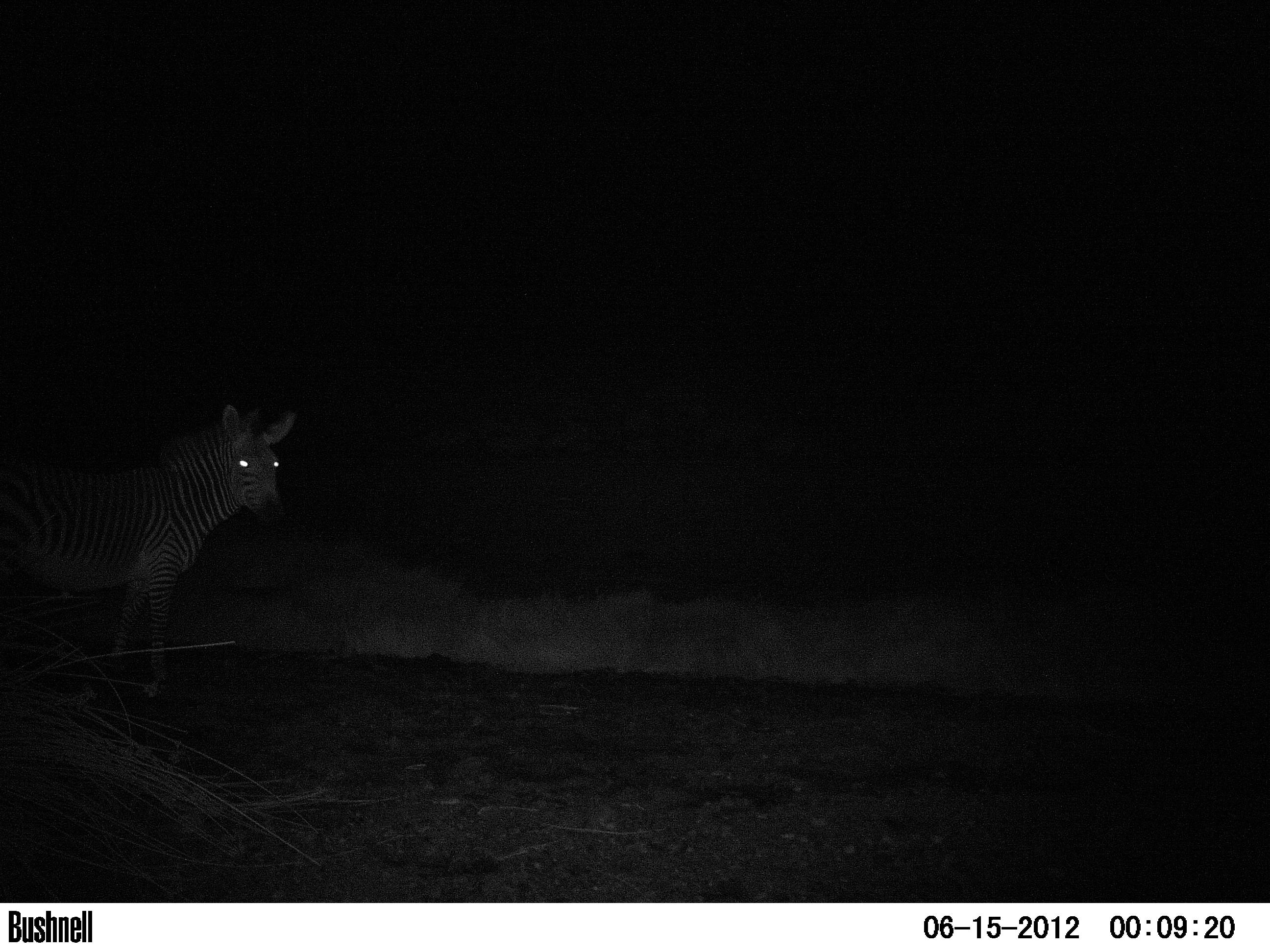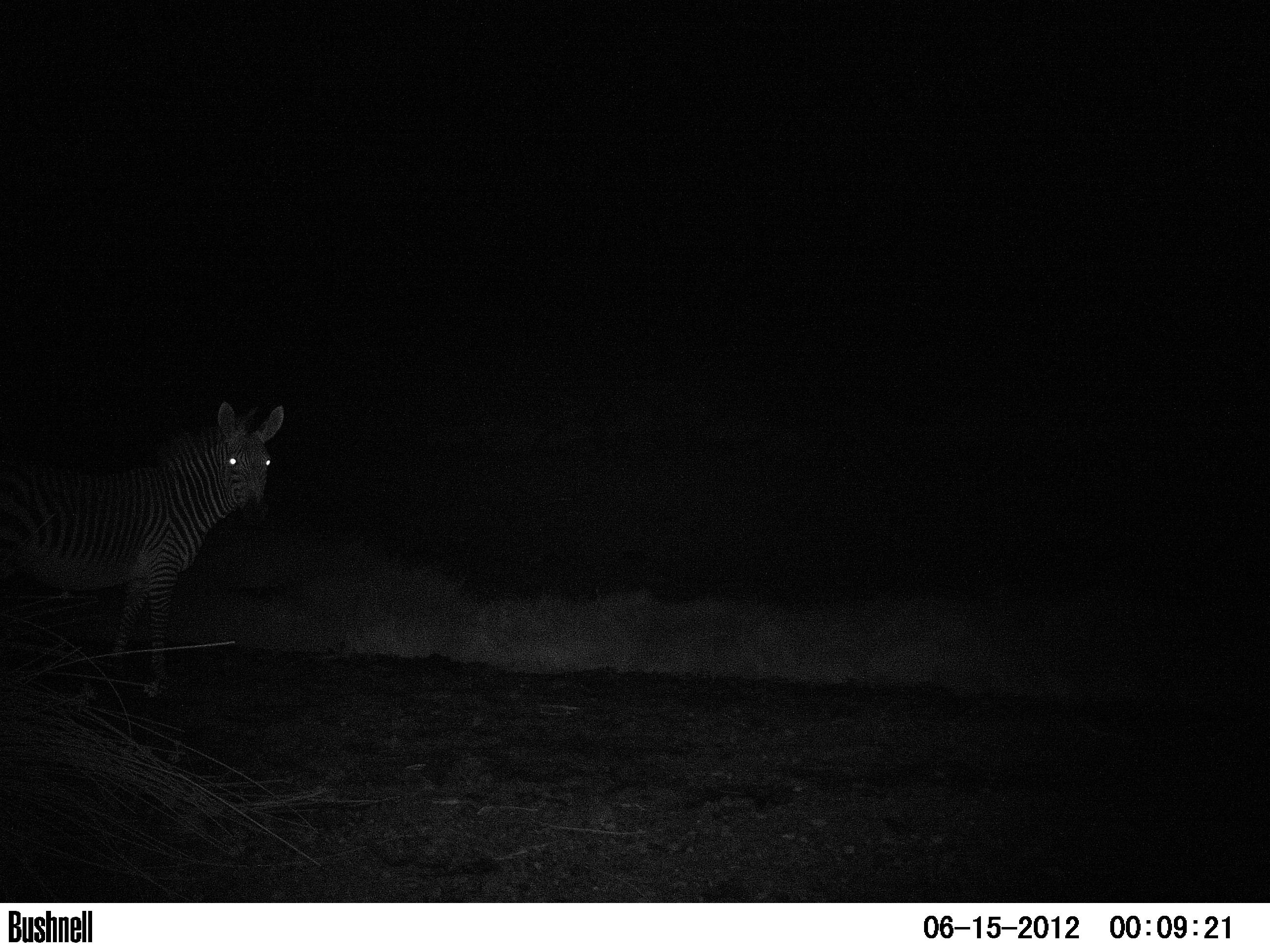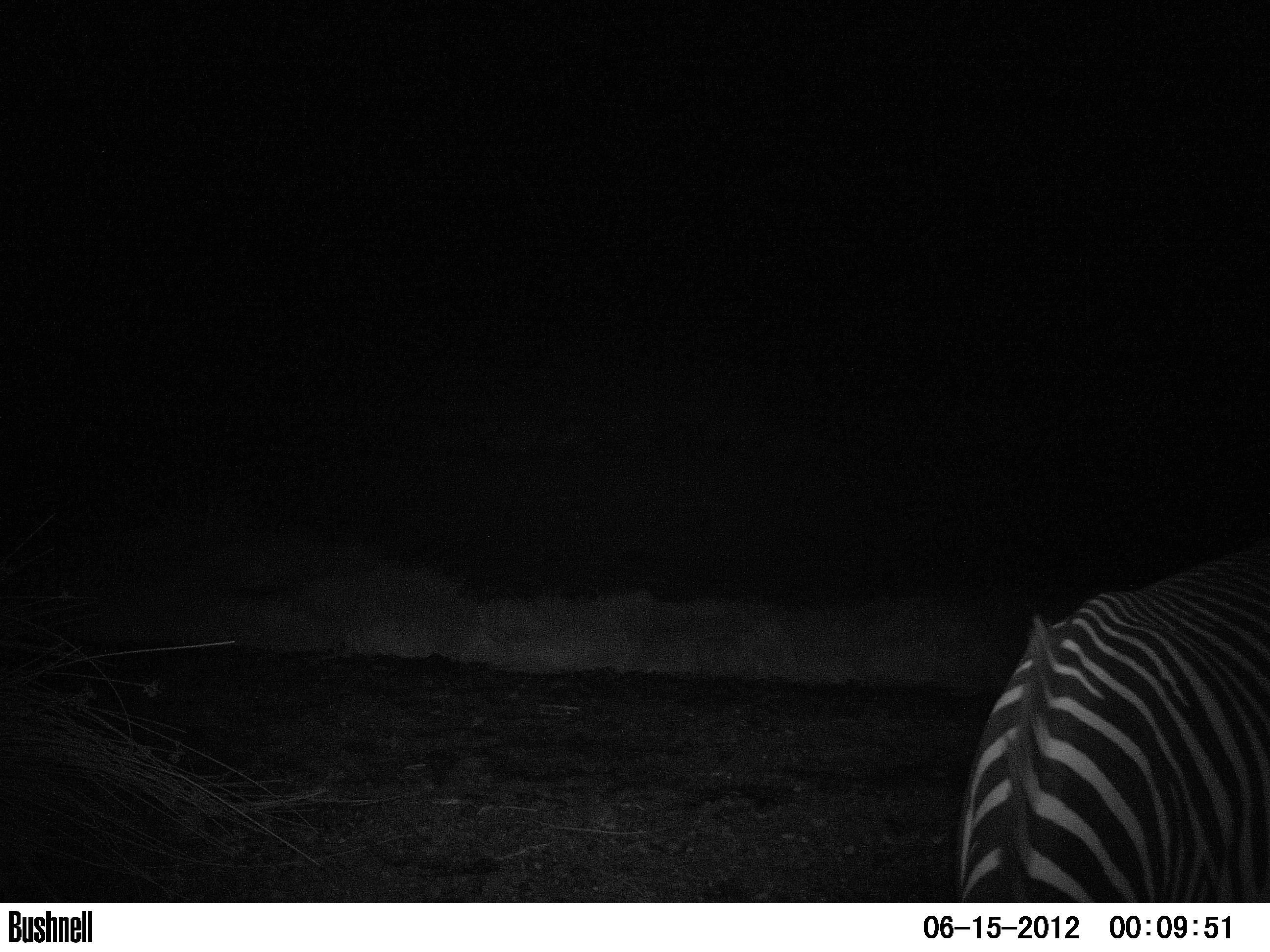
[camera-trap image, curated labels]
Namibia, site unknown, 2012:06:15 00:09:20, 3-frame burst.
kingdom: Animalia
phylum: Chordata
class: Mammalia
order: Perissodactyla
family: Equidae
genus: Equus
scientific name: Equus zebra hartmannae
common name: hartmann's mountain zebra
Equus zebra hartmannae (hartmann's mountain zebra).